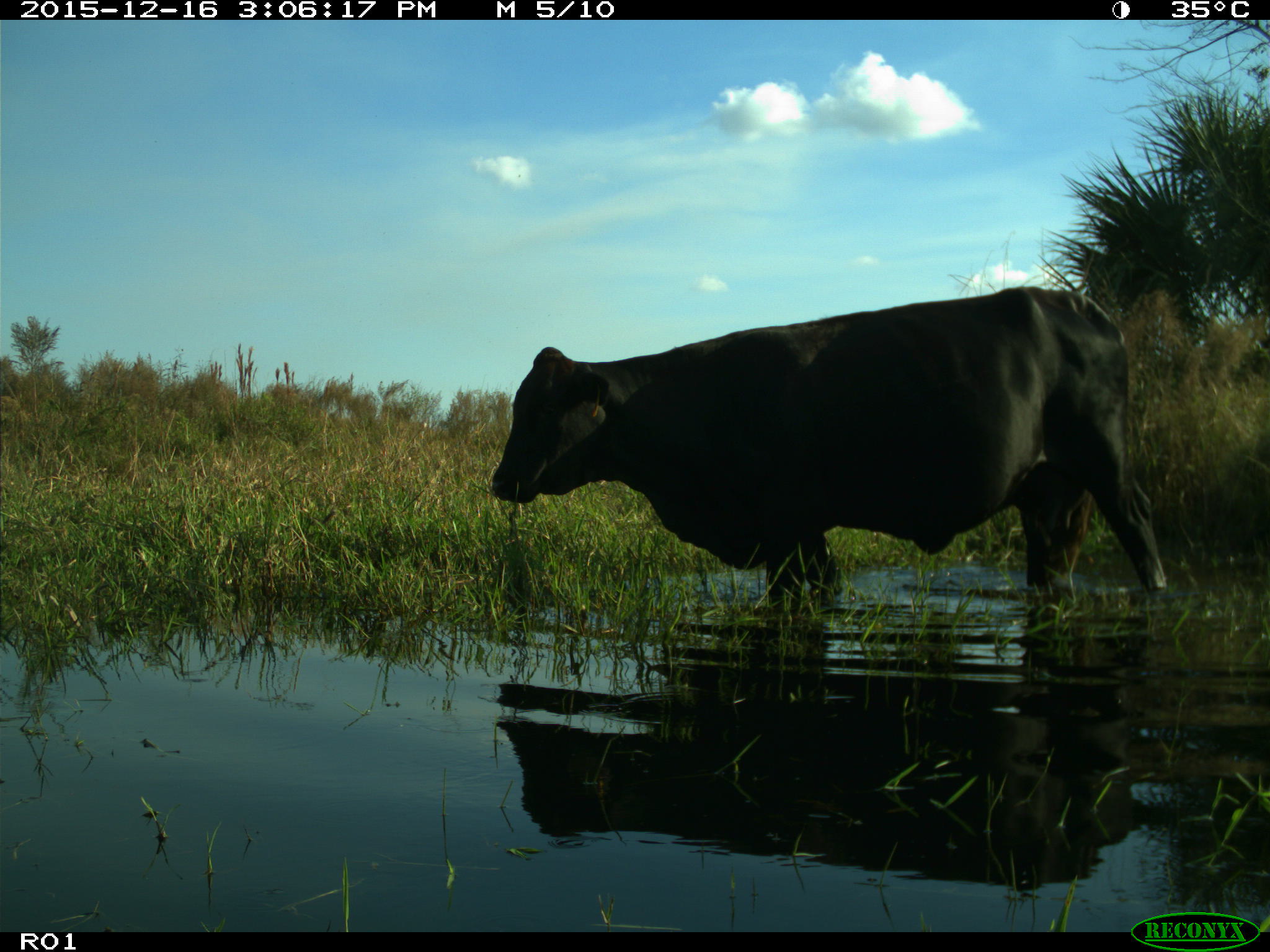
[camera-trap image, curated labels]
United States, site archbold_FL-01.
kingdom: Animalia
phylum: Chordata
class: Mammalia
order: Artiodactyla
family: Bovidae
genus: Bos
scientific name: Bos taurus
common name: domestic cow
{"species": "Bos taurus (domestic cow)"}